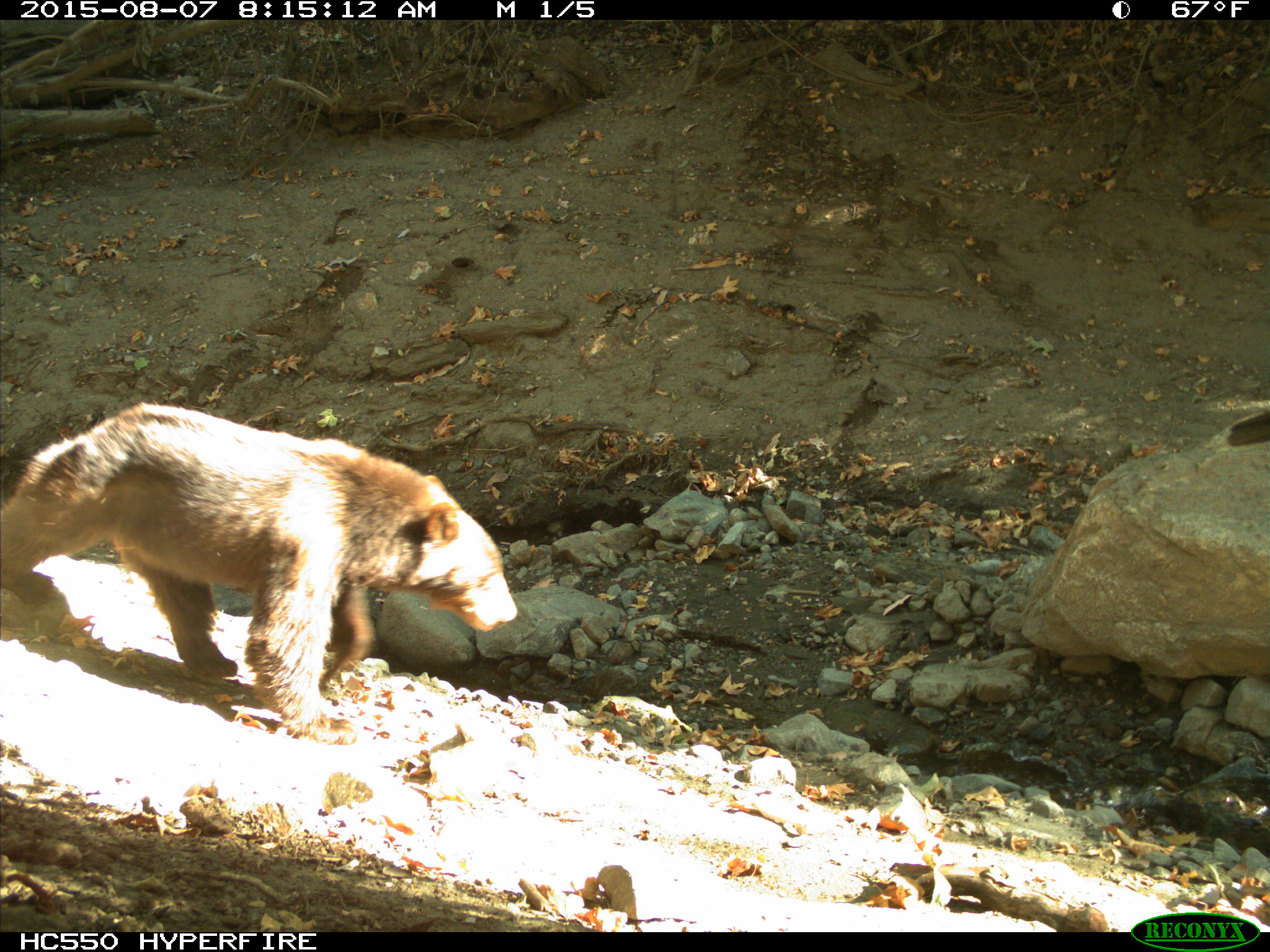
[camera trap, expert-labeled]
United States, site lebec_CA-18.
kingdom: Animalia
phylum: Chordata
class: Mammalia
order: Carnivora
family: Ursidae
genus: Ursus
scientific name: Ursus americanus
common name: american black bear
Ursus americanus (american black bear).